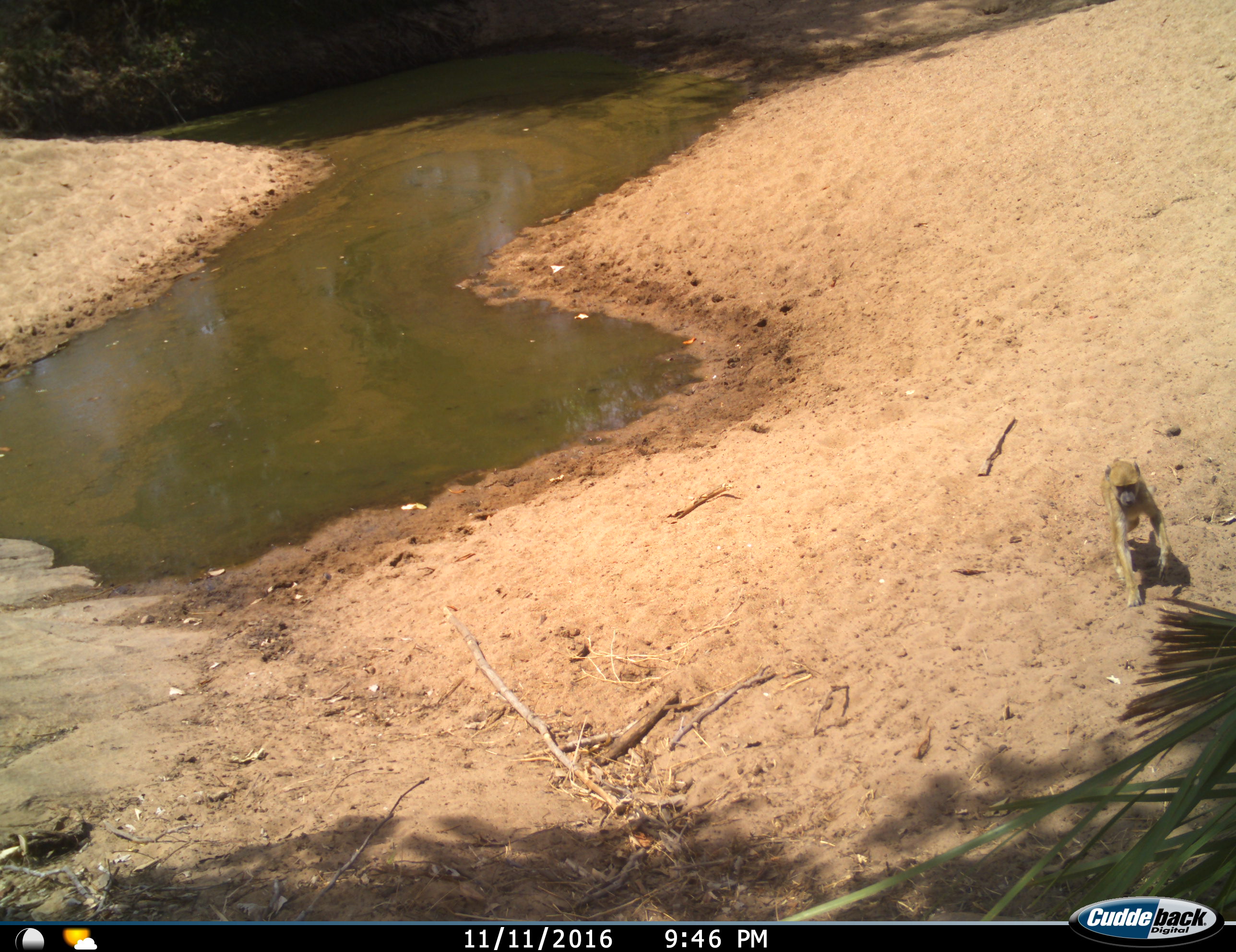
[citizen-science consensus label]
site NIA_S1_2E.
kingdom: Animalia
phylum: Chordata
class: Mammalia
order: Primates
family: Cercopithecidae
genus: Papio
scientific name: Papio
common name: baboon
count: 1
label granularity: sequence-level